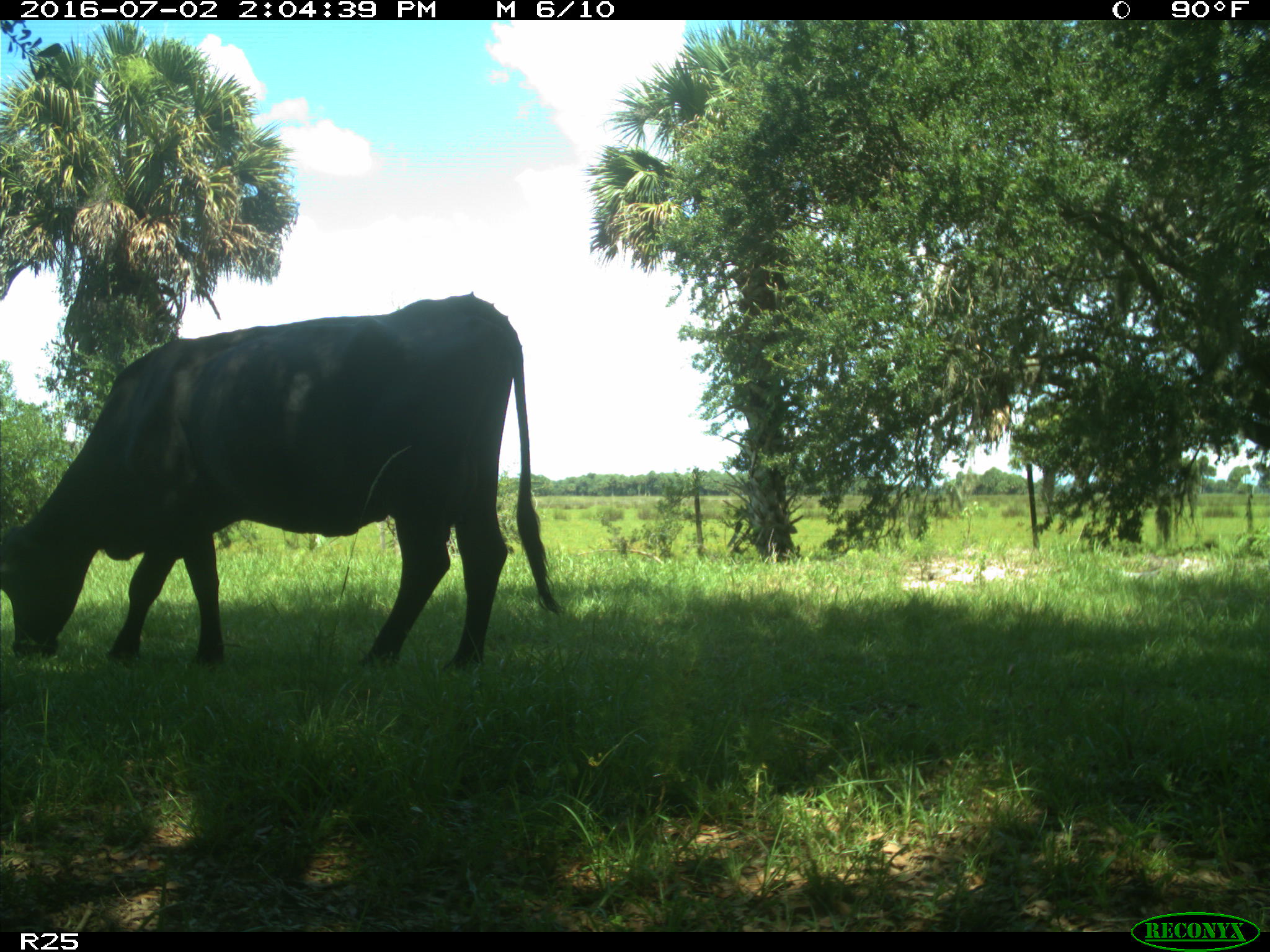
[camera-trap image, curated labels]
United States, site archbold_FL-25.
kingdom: Animalia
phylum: Chordata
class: Mammalia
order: Artiodactyla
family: Bovidae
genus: Bos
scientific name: Bos taurus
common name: domestic cow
Bos taurus (domestic cow).